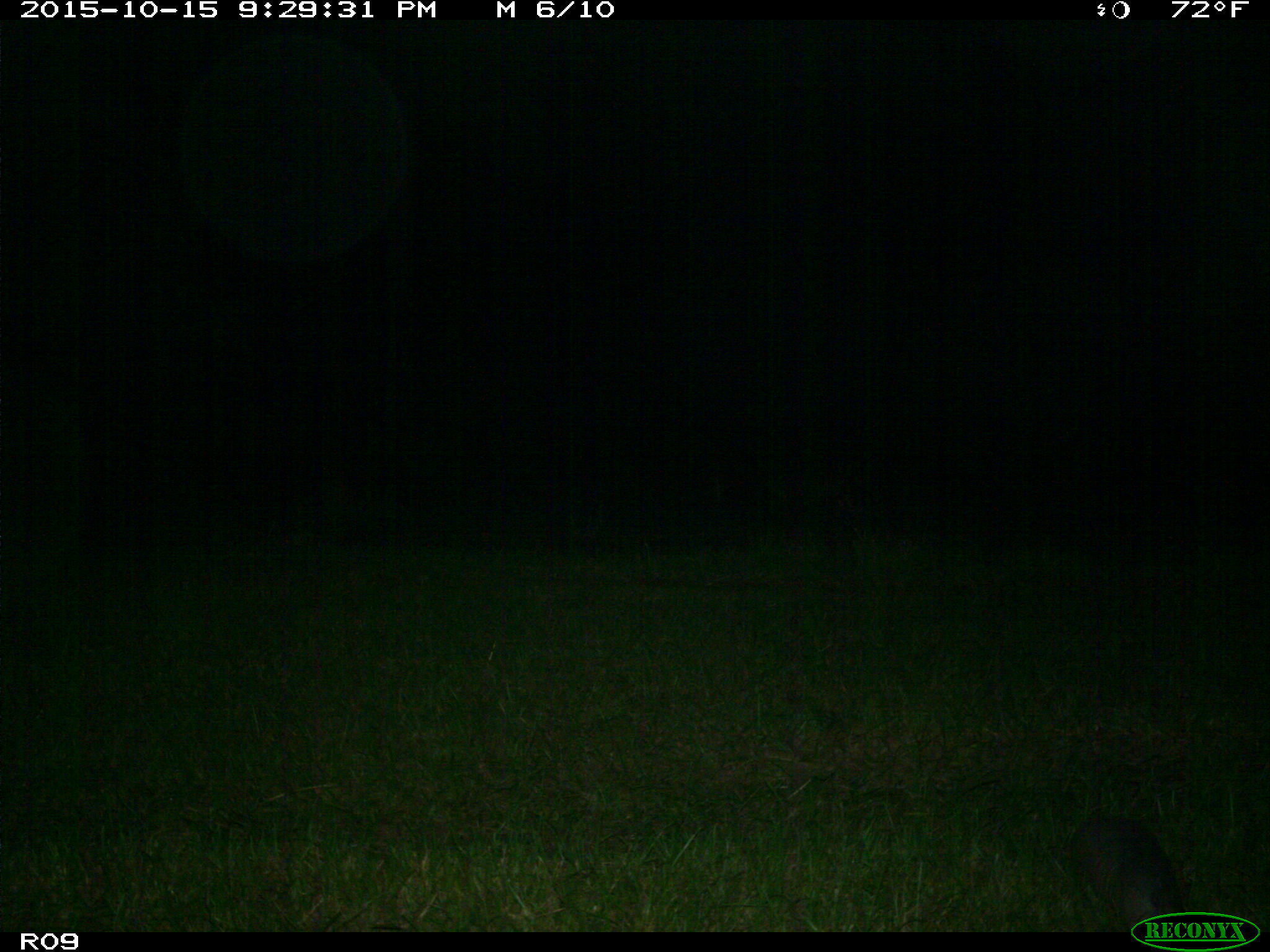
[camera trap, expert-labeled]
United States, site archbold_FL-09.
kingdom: Animalia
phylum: Chordata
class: Mammalia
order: Cingulata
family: Dasypodidae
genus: Dasypus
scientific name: Dasypus novemcinctus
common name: nine-banded armadillo